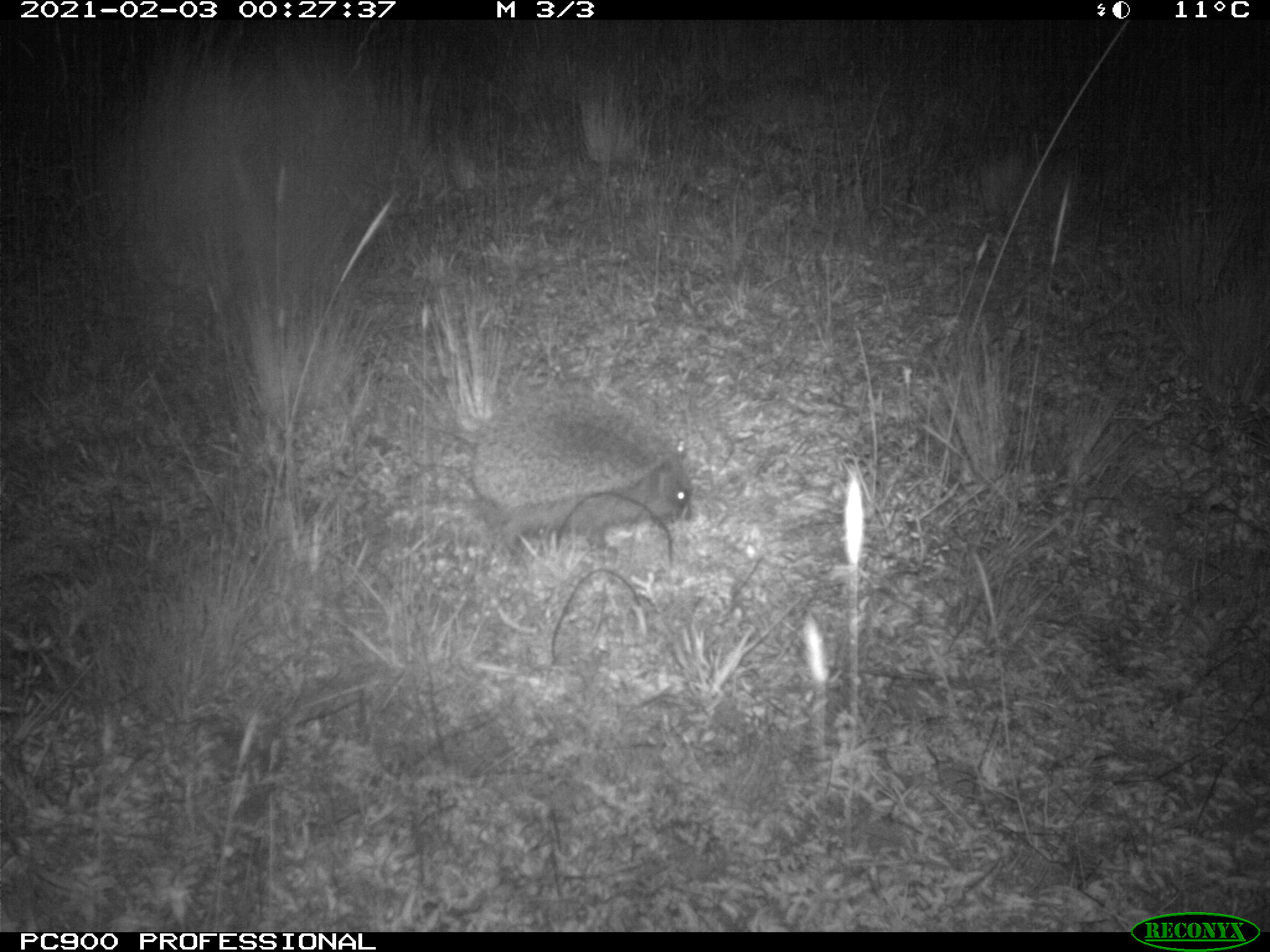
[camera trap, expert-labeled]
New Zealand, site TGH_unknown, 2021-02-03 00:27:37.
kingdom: Animalia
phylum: Chordata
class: Mammalia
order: Eulipotyphla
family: Erinaceidae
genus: Erinaceus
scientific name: Erinaceus europaeus europaeus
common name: european hedgehog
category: hedgehog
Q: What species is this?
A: Hedgehog (european hedgehog) (Erinaceus europaeus europaeus).